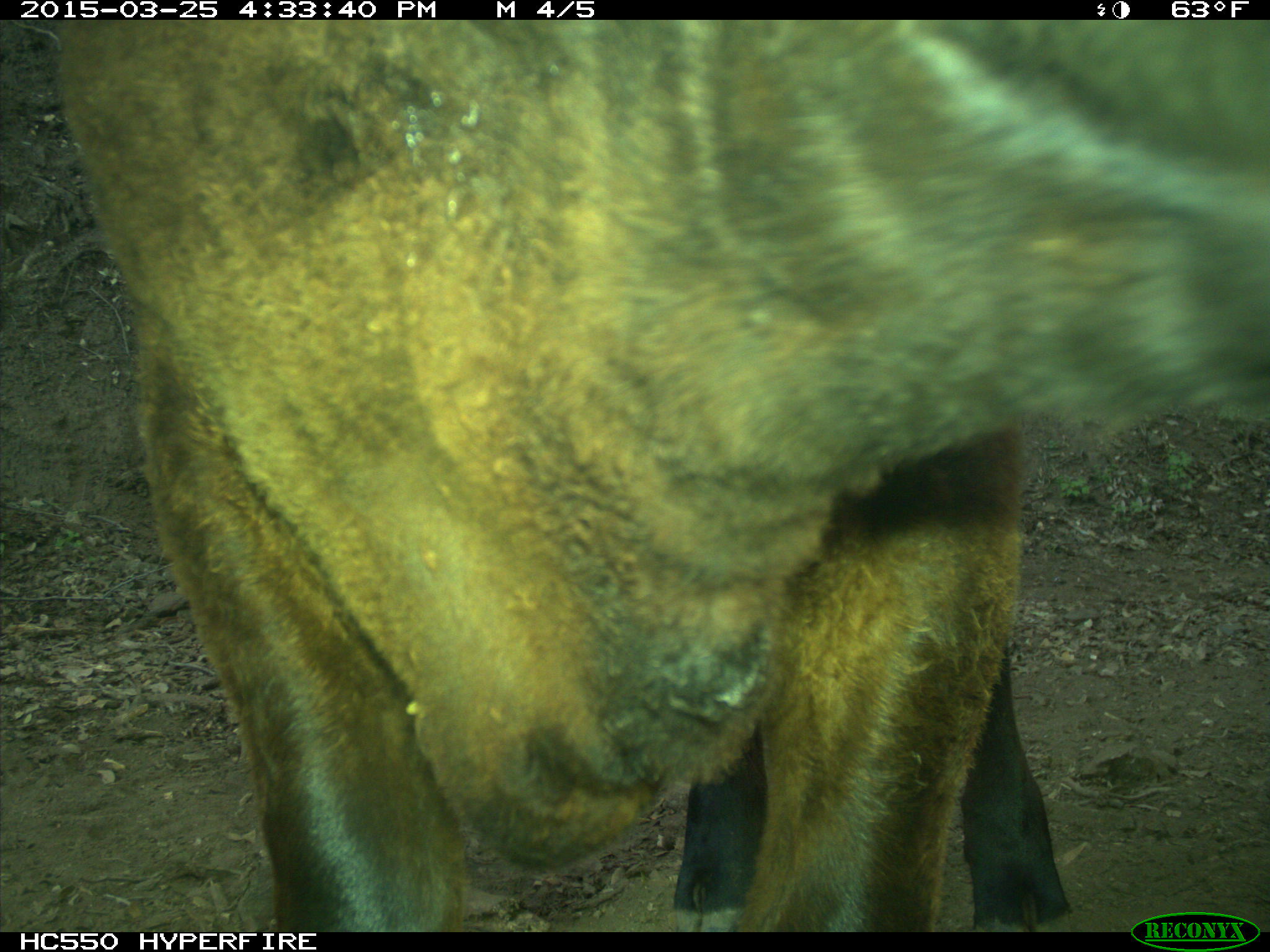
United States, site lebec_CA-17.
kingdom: Animalia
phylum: Chordata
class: Mammalia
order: Artiodactyla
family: Bovidae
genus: Bos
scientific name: Bos taurus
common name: domestic cow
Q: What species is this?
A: Bos taurus (domestic cow).